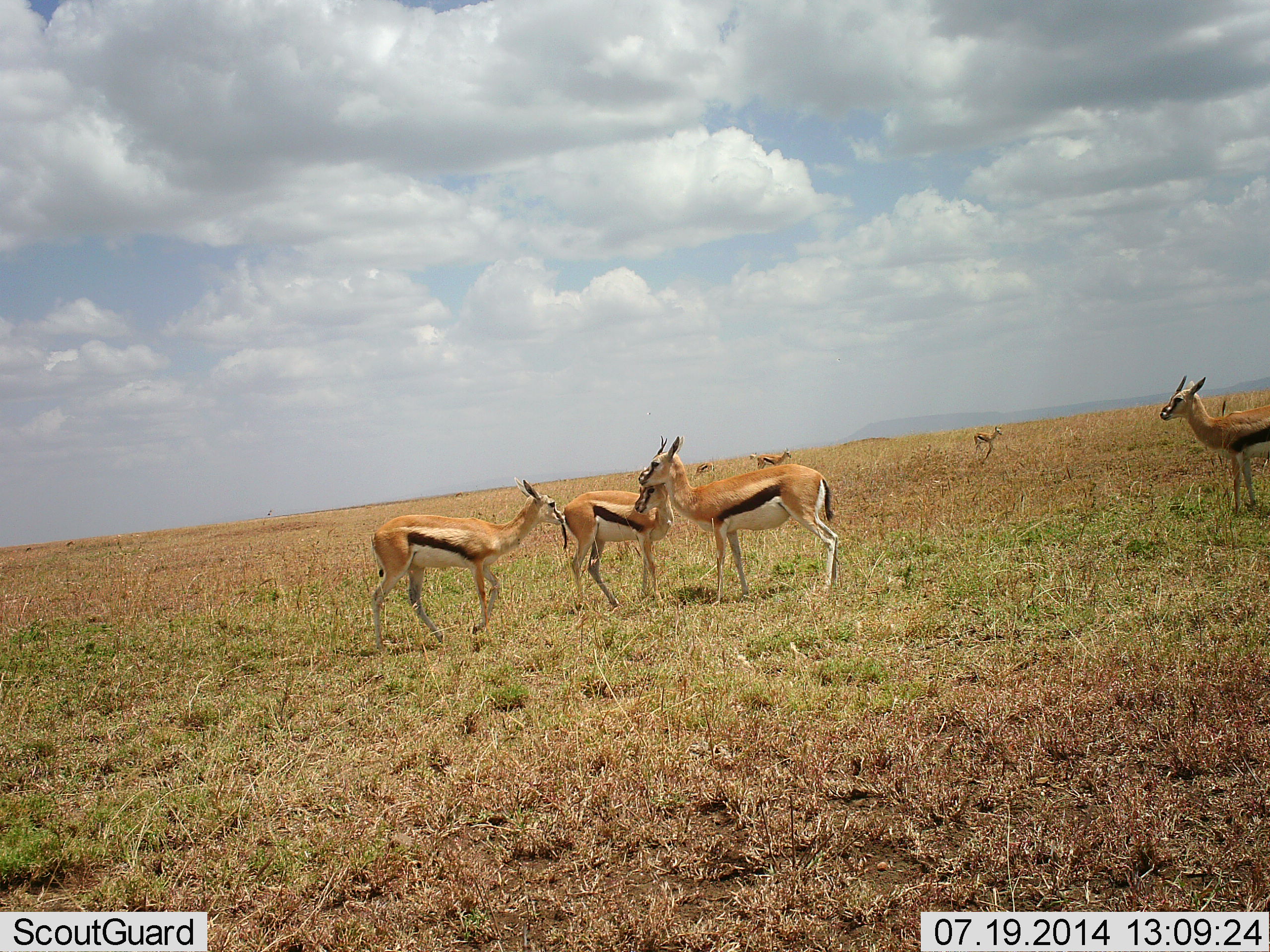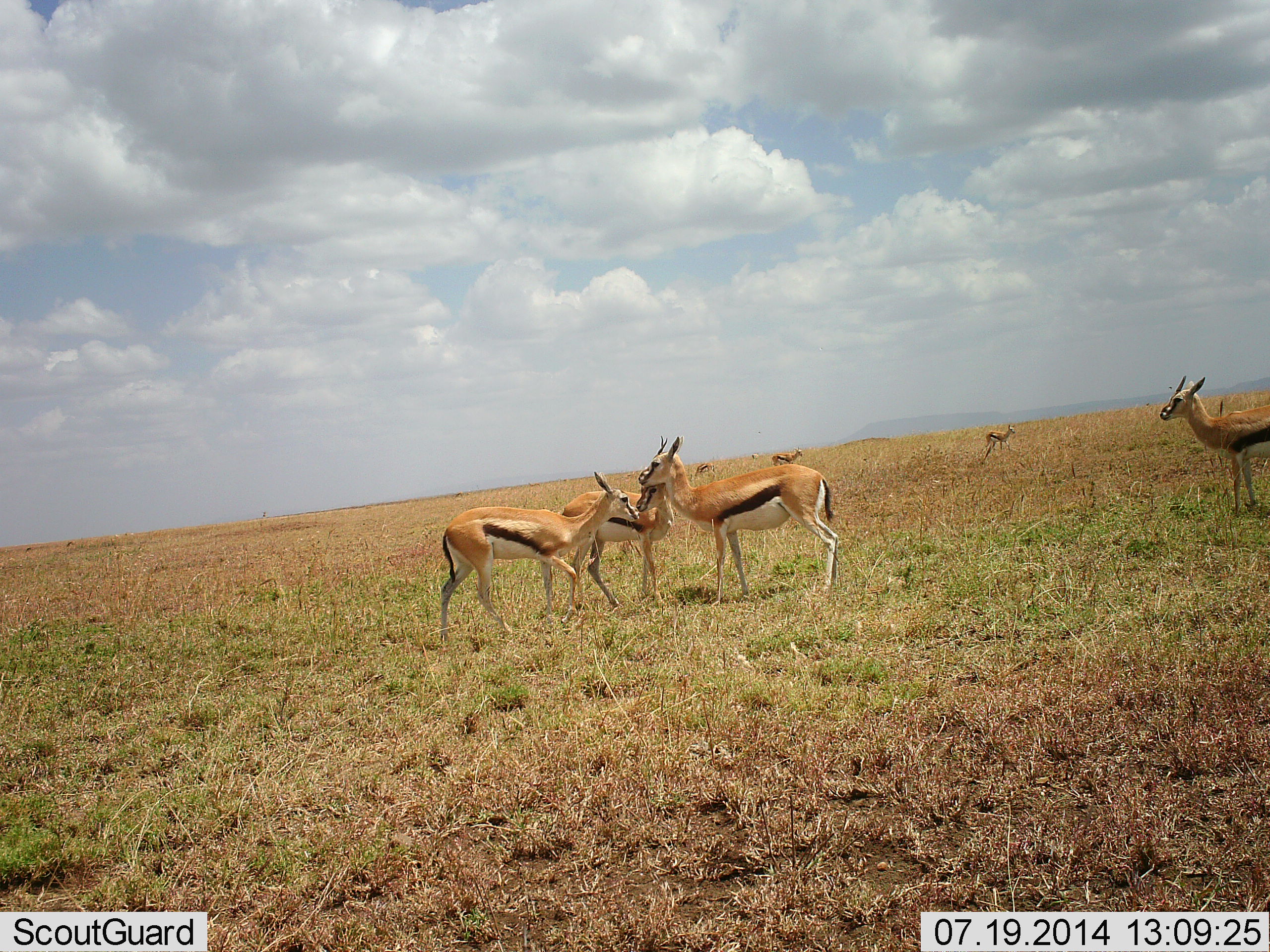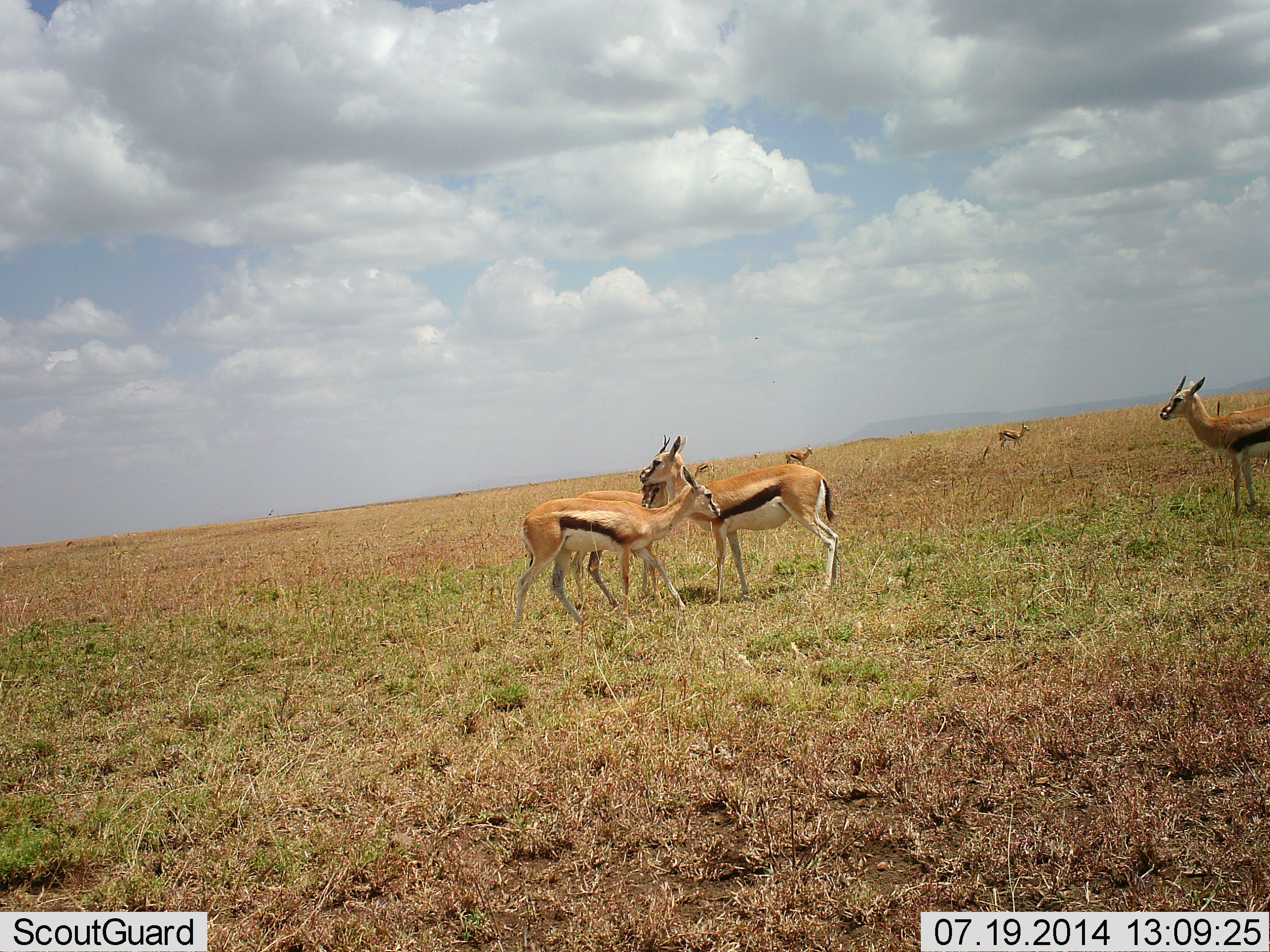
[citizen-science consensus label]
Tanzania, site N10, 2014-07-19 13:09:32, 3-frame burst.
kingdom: Animalia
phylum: Chordata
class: Mammalia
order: Artiodactyla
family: Bovidae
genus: Eudorcas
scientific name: Eudorcas thomsonii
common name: thomson's gazelle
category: gazellethomsons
Gazellethomsons (thomson's gazelle) (Eudorcas thomsonii), count 7. Behavior (volunteer vote fractions): standing 90%, resting 10%, moving 60%, interacting 20%. Young present (vote fraction): 0%. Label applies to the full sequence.